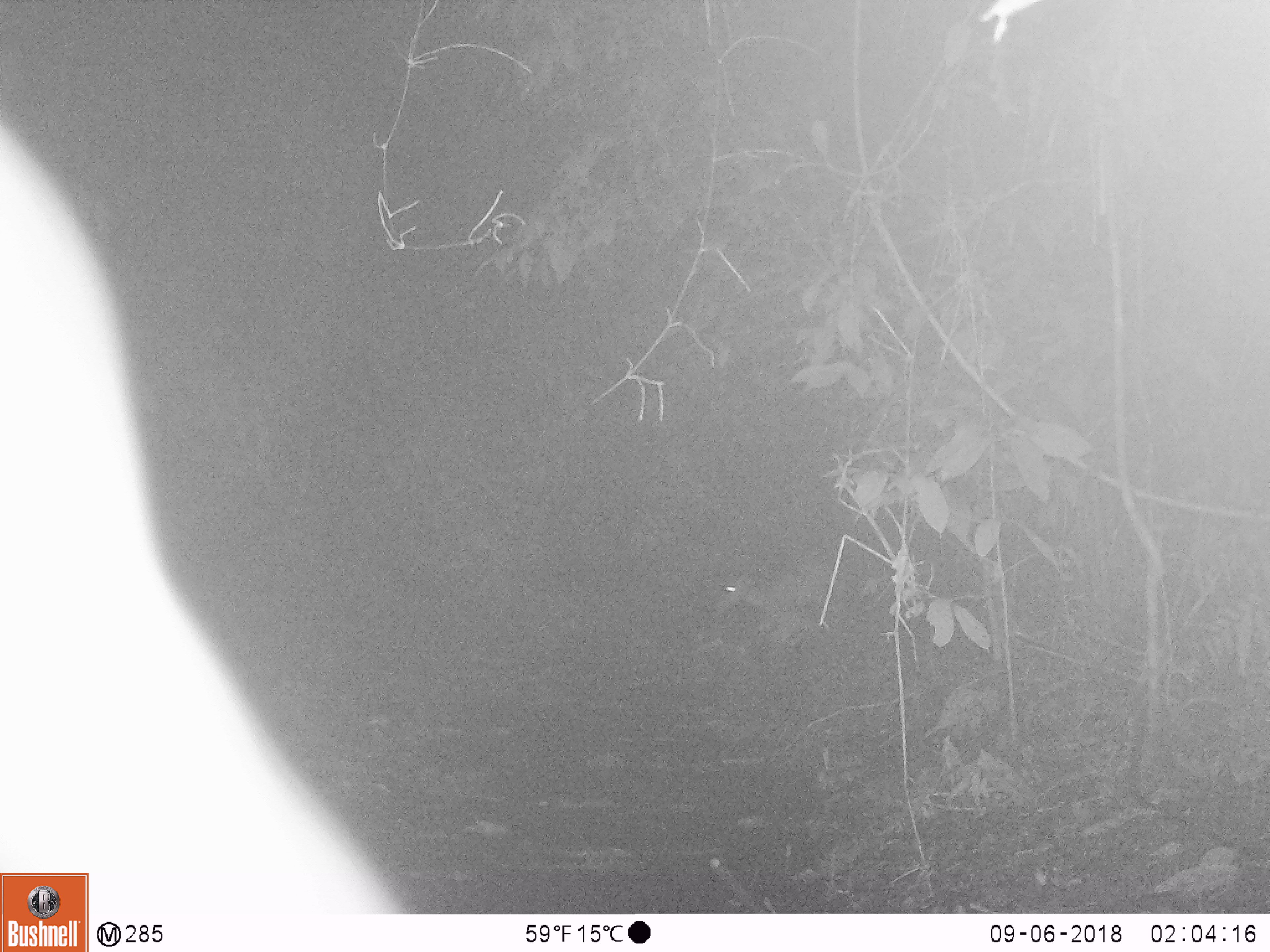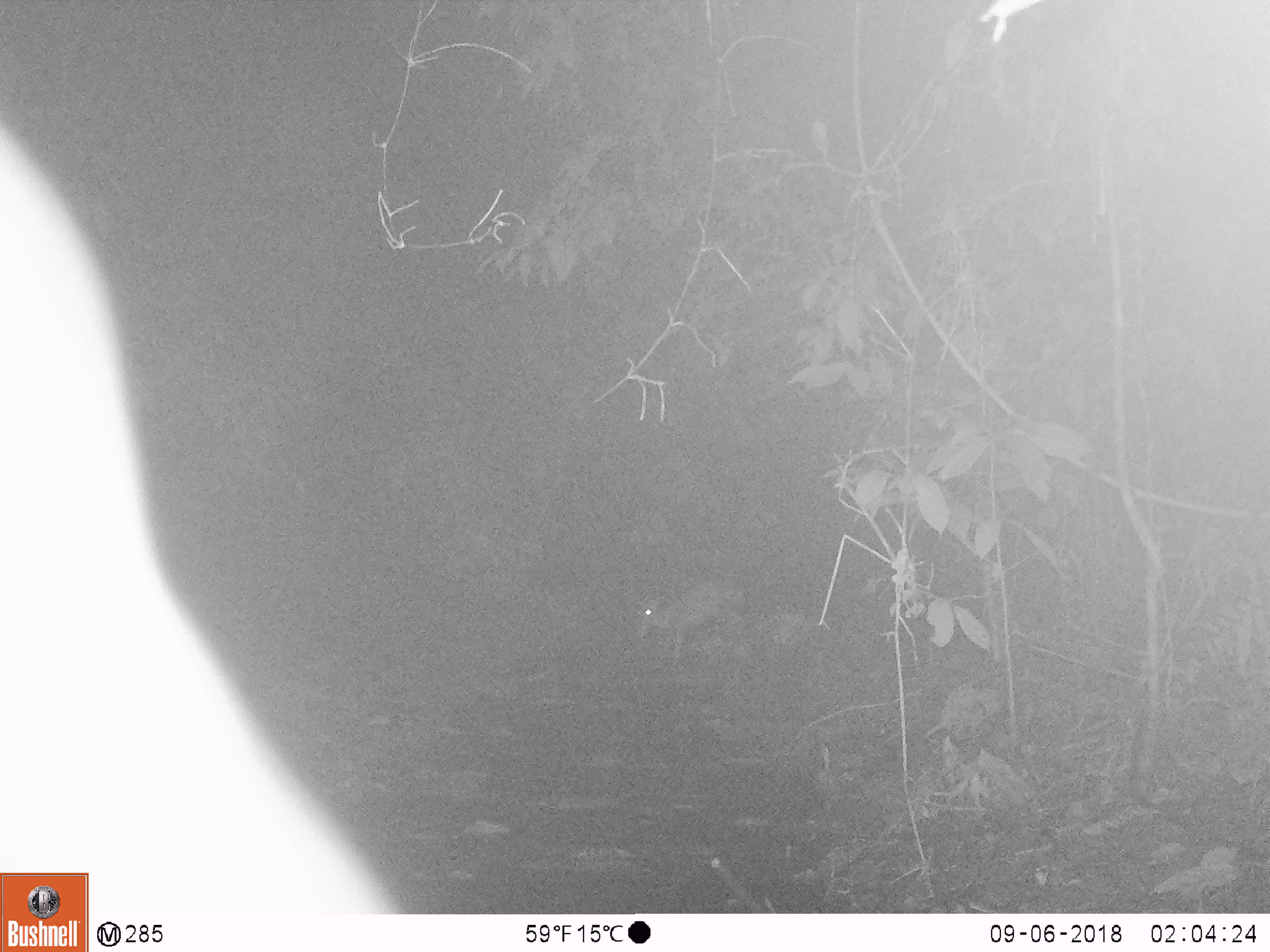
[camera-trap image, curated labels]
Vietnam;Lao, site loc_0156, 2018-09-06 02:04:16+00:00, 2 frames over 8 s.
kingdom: Animalia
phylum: Chordata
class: Mammalia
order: Artiodactyla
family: Cervidae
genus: Muntiacus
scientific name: Muntiacus rooseveltorum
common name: roosevelt's muntjac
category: roosevelts muntjac group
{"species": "roosevelts muntjac group (roosevelt's muntjac) (Muntiacus rooseveltorum)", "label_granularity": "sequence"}